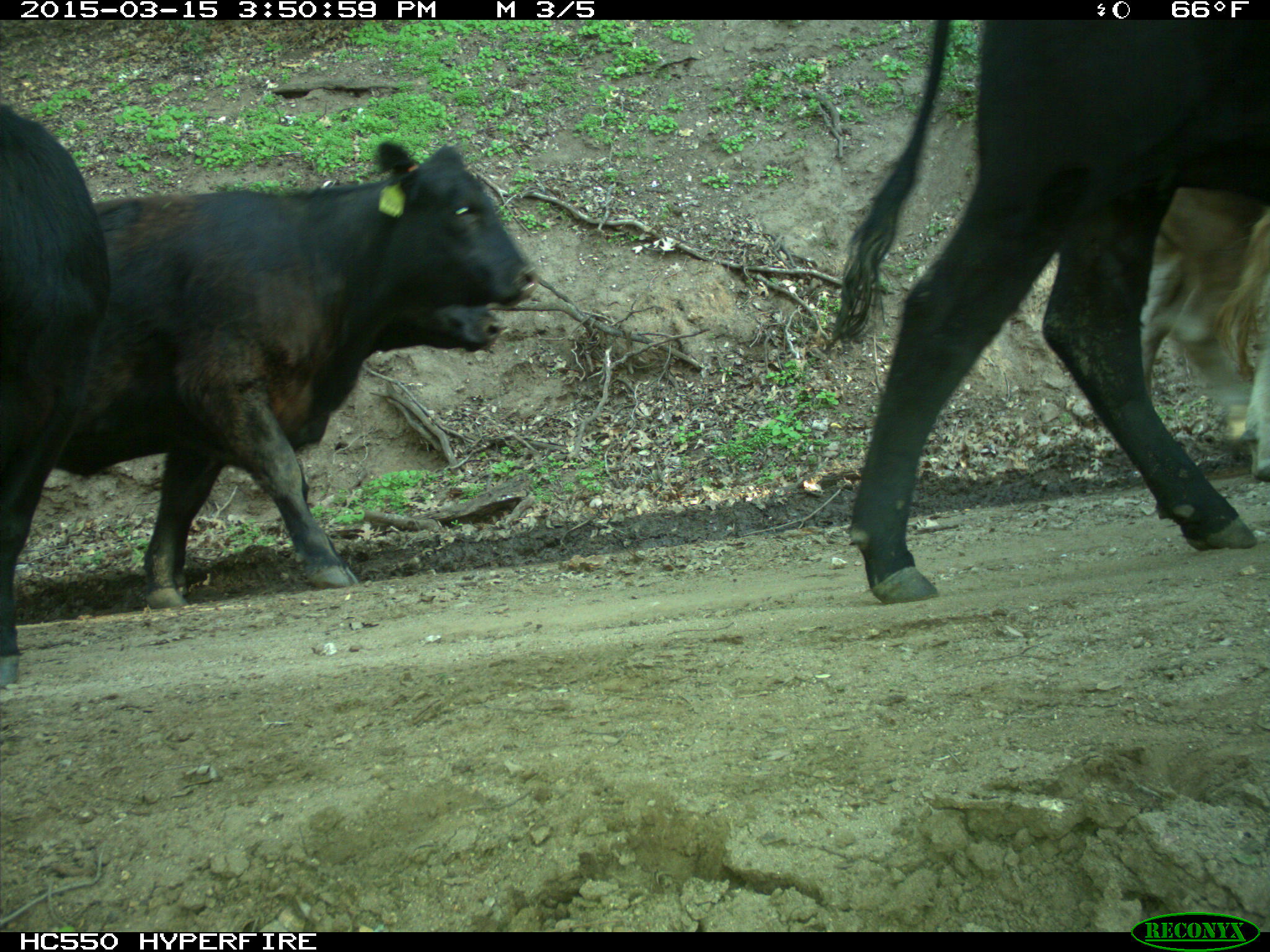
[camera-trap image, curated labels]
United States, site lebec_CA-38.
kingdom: Animalia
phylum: Chordata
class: Mammalia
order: Artiodactyla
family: Bovidae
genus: Bos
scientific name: Bos taurus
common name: domestic cow